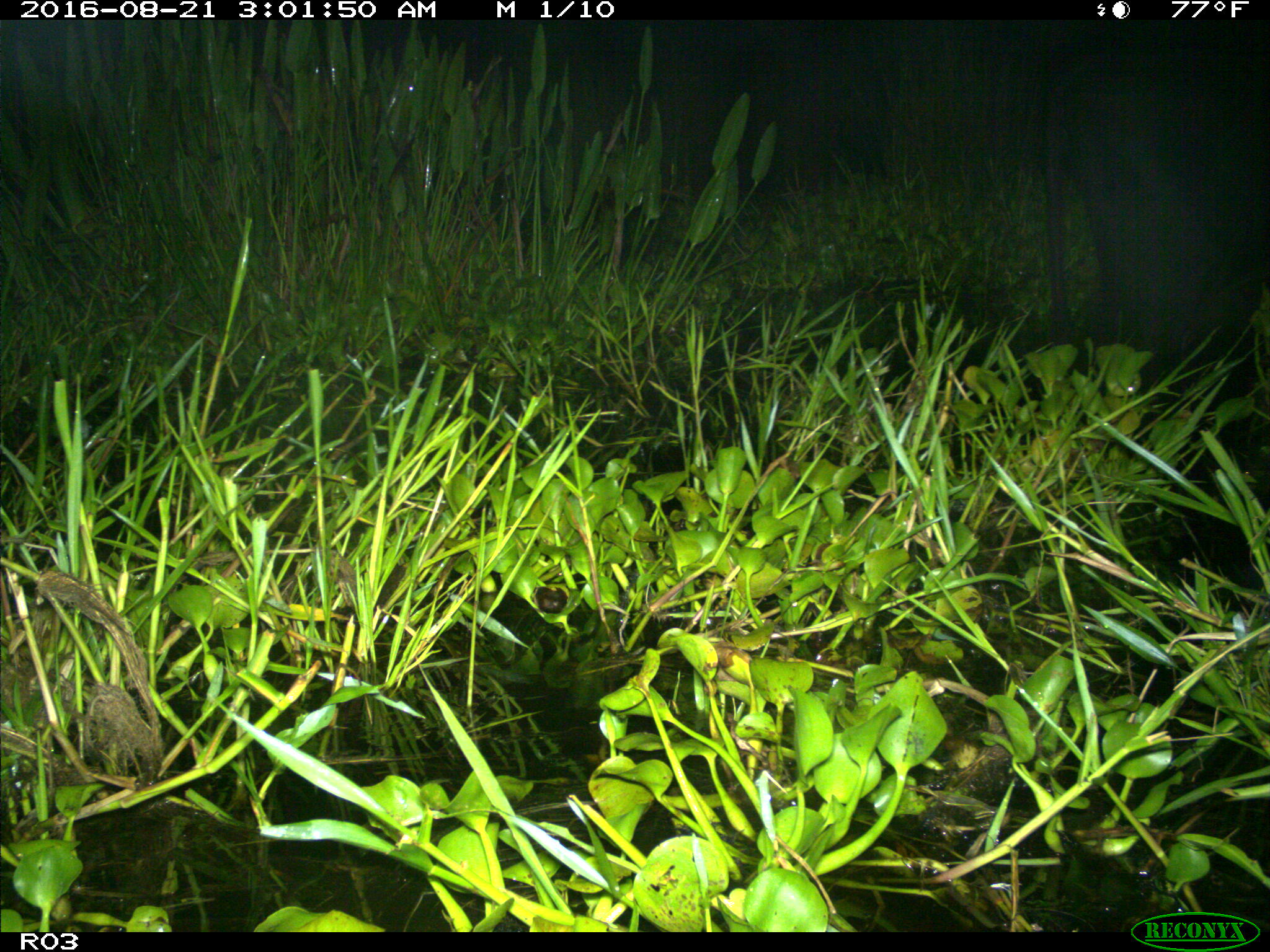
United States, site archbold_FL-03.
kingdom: Animalia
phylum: Chordata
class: Mammalia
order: Artiodactyla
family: Bovidae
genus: Bos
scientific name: Bos taurus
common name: domestic cow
Bos taurus (domestic cow).